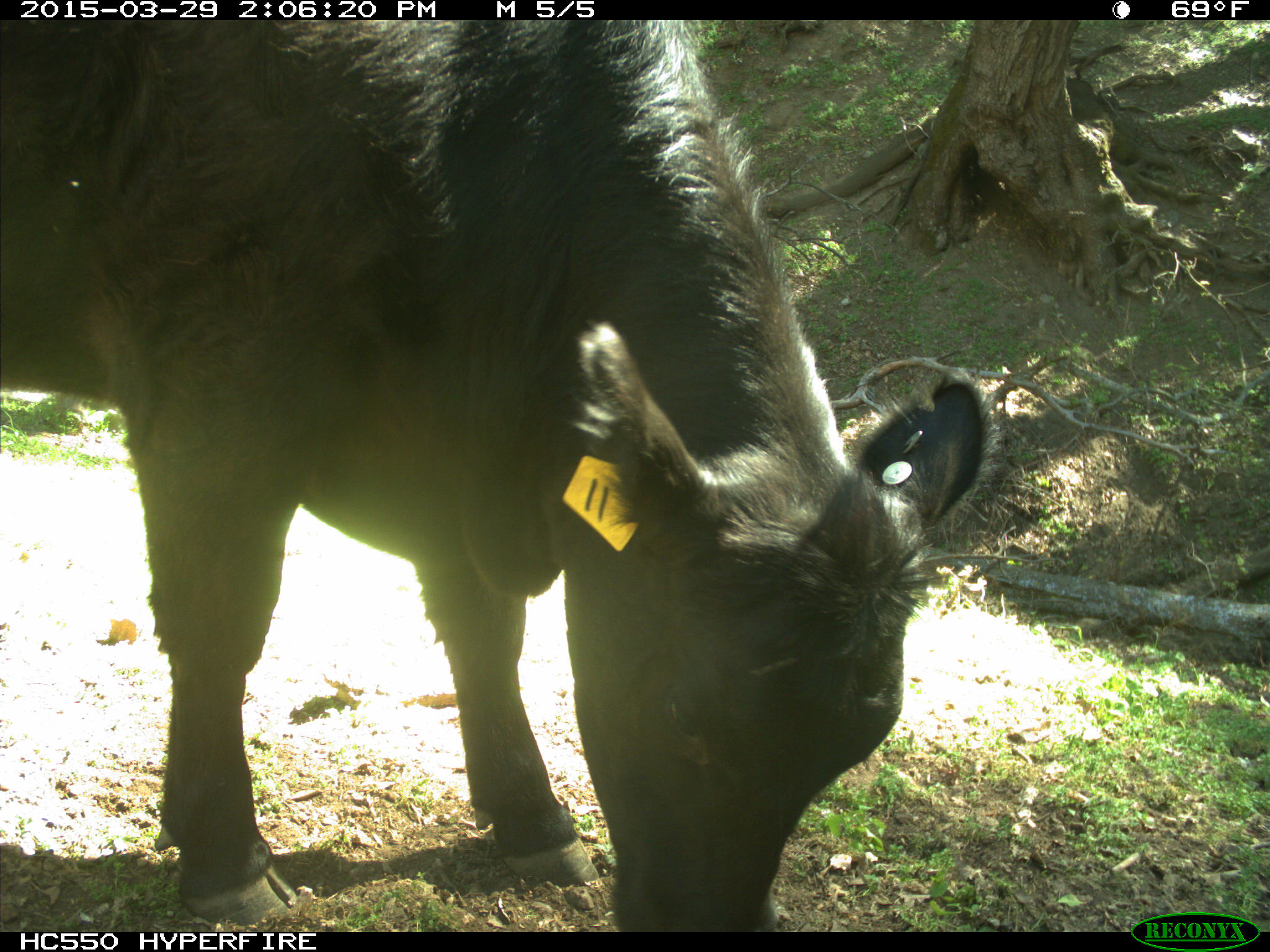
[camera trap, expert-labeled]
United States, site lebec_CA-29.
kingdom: Animalia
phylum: Chordata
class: Mammalia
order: Artiodactyla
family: Bovidae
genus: Bos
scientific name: Bos taurus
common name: domestic cow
Bos taurus (domestic cow).